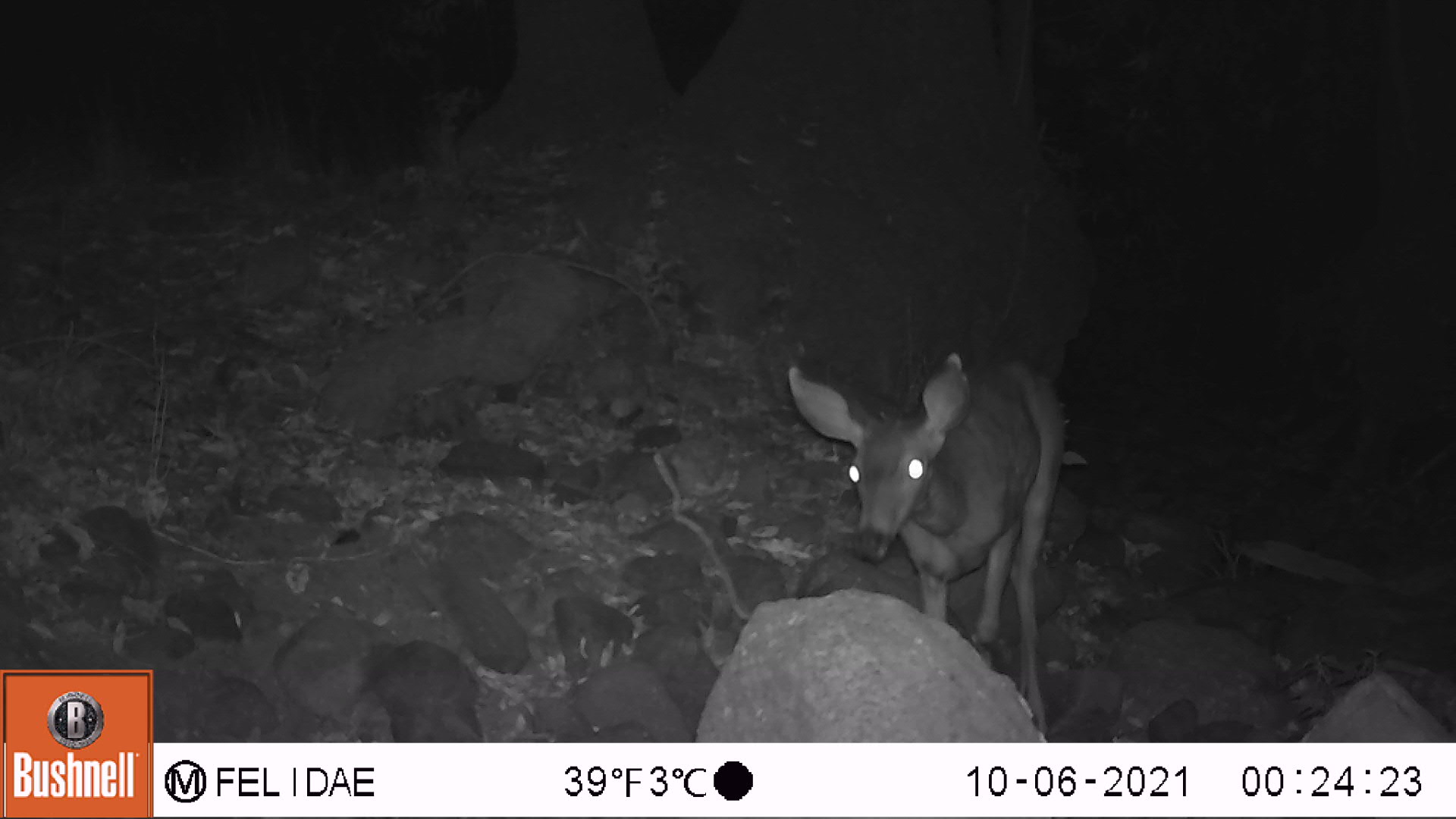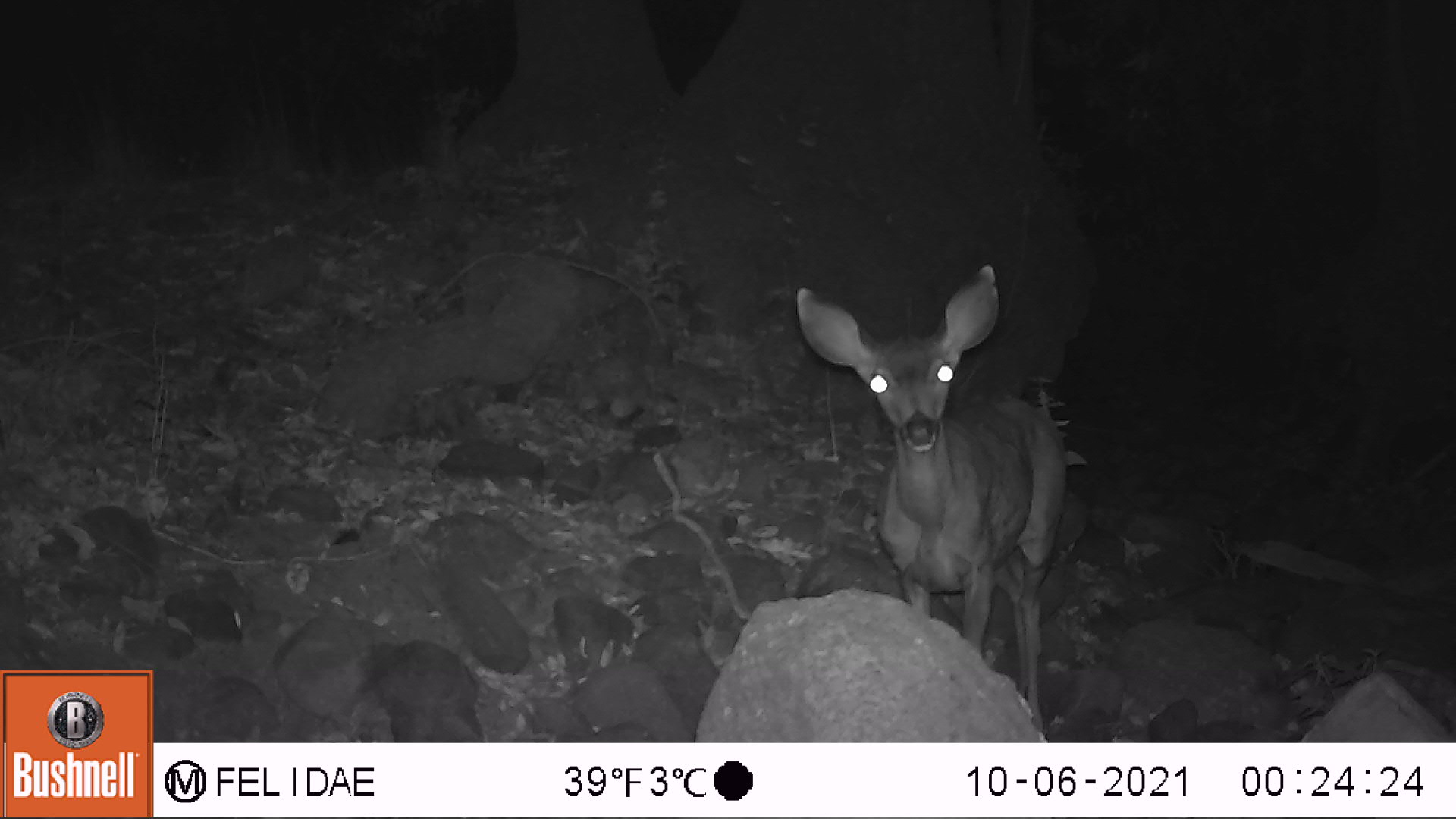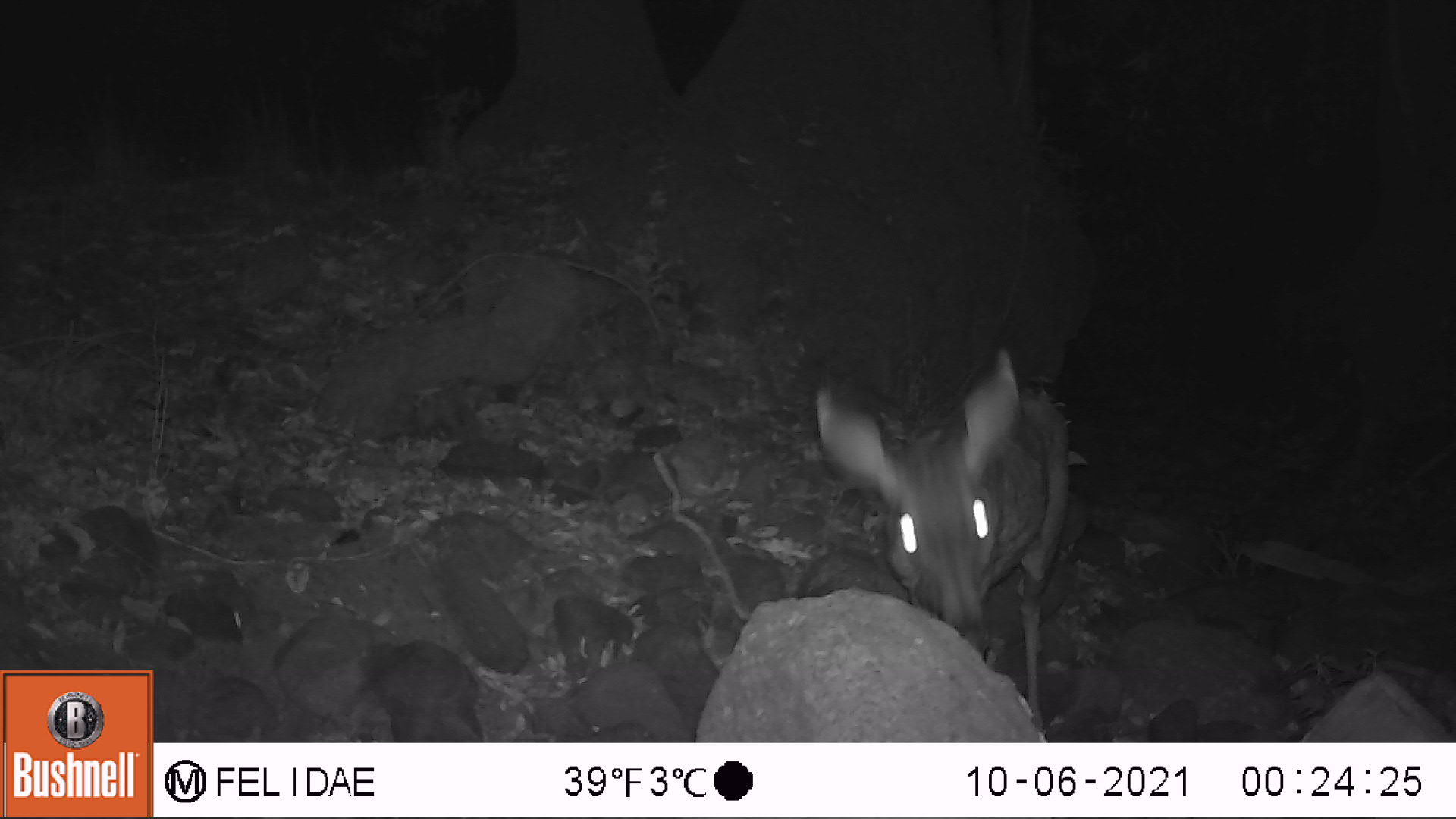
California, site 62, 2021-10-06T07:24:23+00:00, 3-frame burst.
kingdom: Animalia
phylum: Chordata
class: Mammalia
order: Artiodactyla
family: Cervidae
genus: Odocoileus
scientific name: Odocoileus hemionus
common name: mule deer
Mule deer (Odocoileus hemionus).